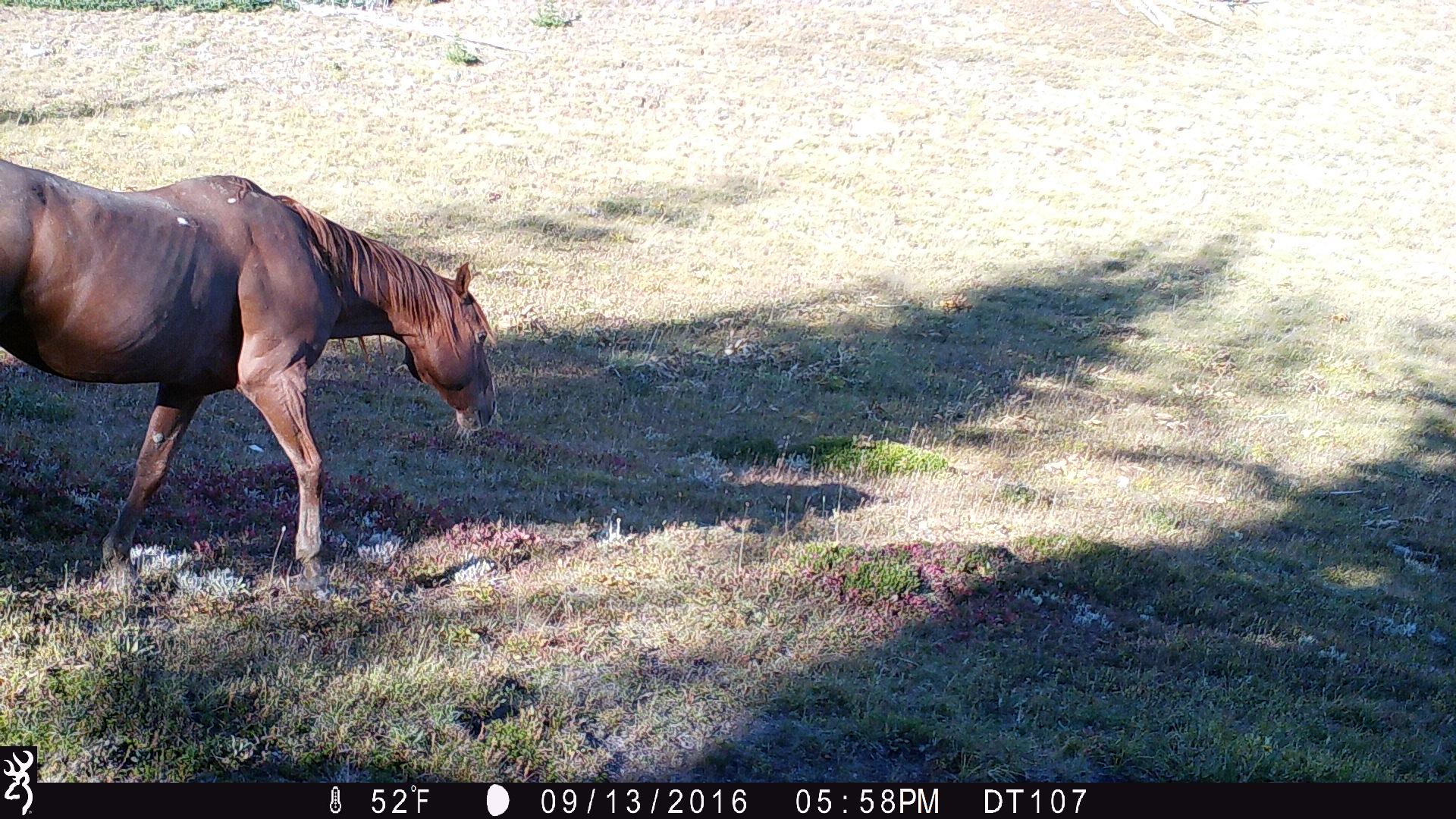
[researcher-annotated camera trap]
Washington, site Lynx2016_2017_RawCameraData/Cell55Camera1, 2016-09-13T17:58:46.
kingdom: Animalia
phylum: Chordata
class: Mammalia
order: Perissodactyla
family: Equidae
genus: Equus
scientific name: Equus caballus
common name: domestic horse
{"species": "domestic horse (Equus caballus)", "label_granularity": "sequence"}